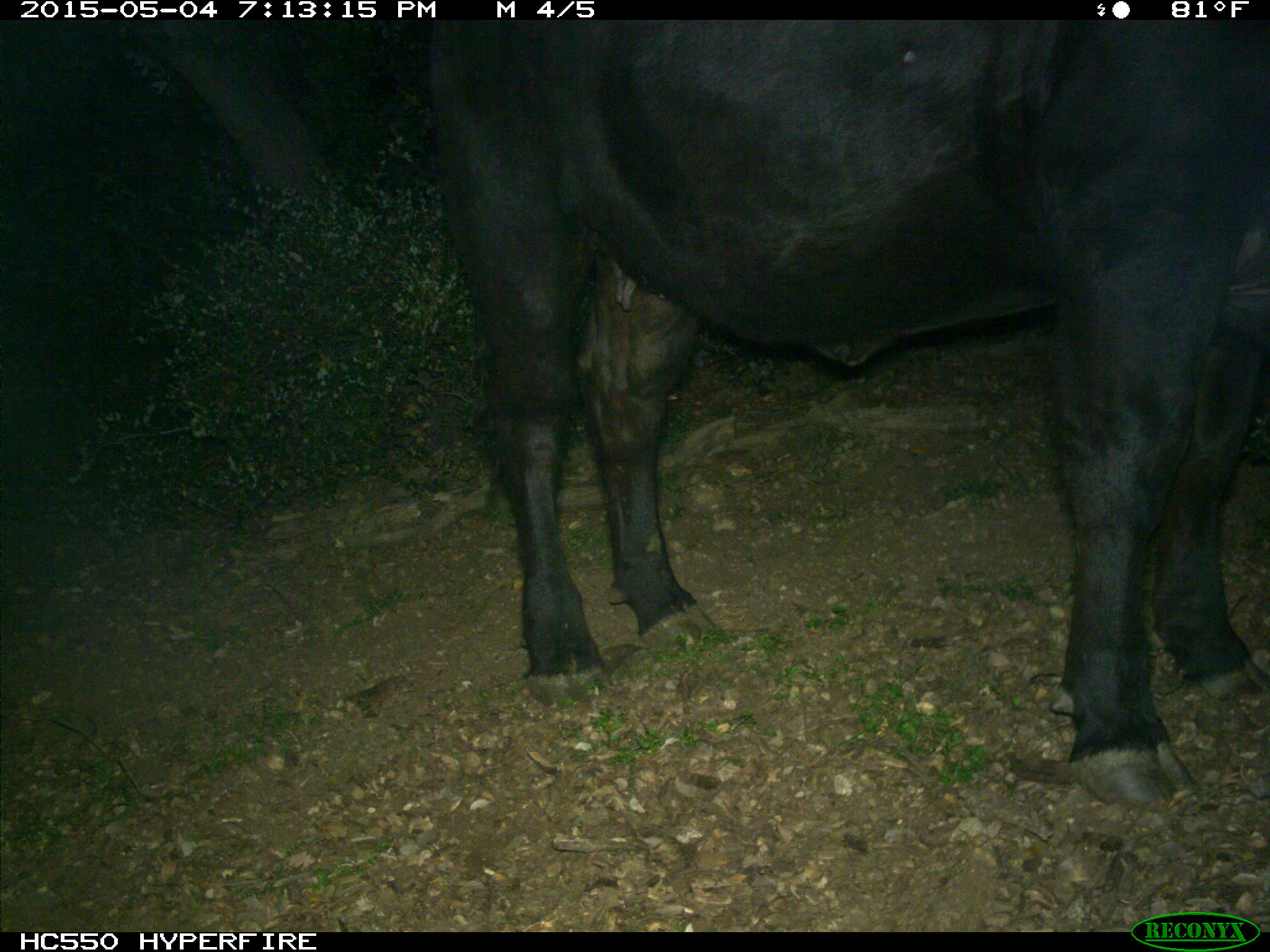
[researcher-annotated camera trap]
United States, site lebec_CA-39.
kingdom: Animalia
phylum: Chordata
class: Mammalia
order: Artiodactyla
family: Bovidae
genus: Bos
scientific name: Bos taurus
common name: domestic cow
Bos taurus (domestic cow).